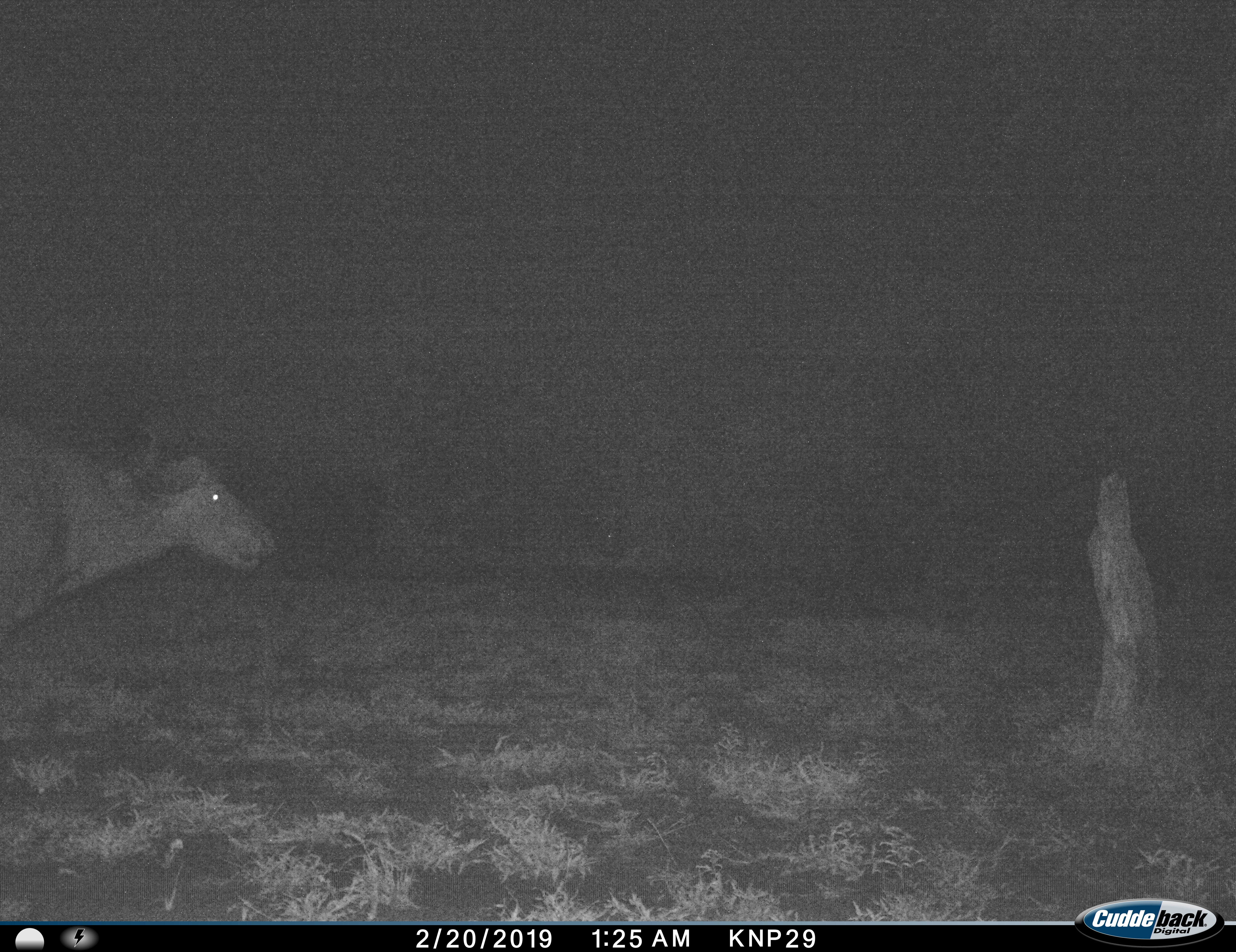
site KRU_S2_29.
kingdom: Animalia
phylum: Chordata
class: Mammalia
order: Artiodactyla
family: Bovidae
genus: Syncerus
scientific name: Syncerus caffer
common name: african buffalo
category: buffalo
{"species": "buffalo (african buffalo) (Syncerus caffer)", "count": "1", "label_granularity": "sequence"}